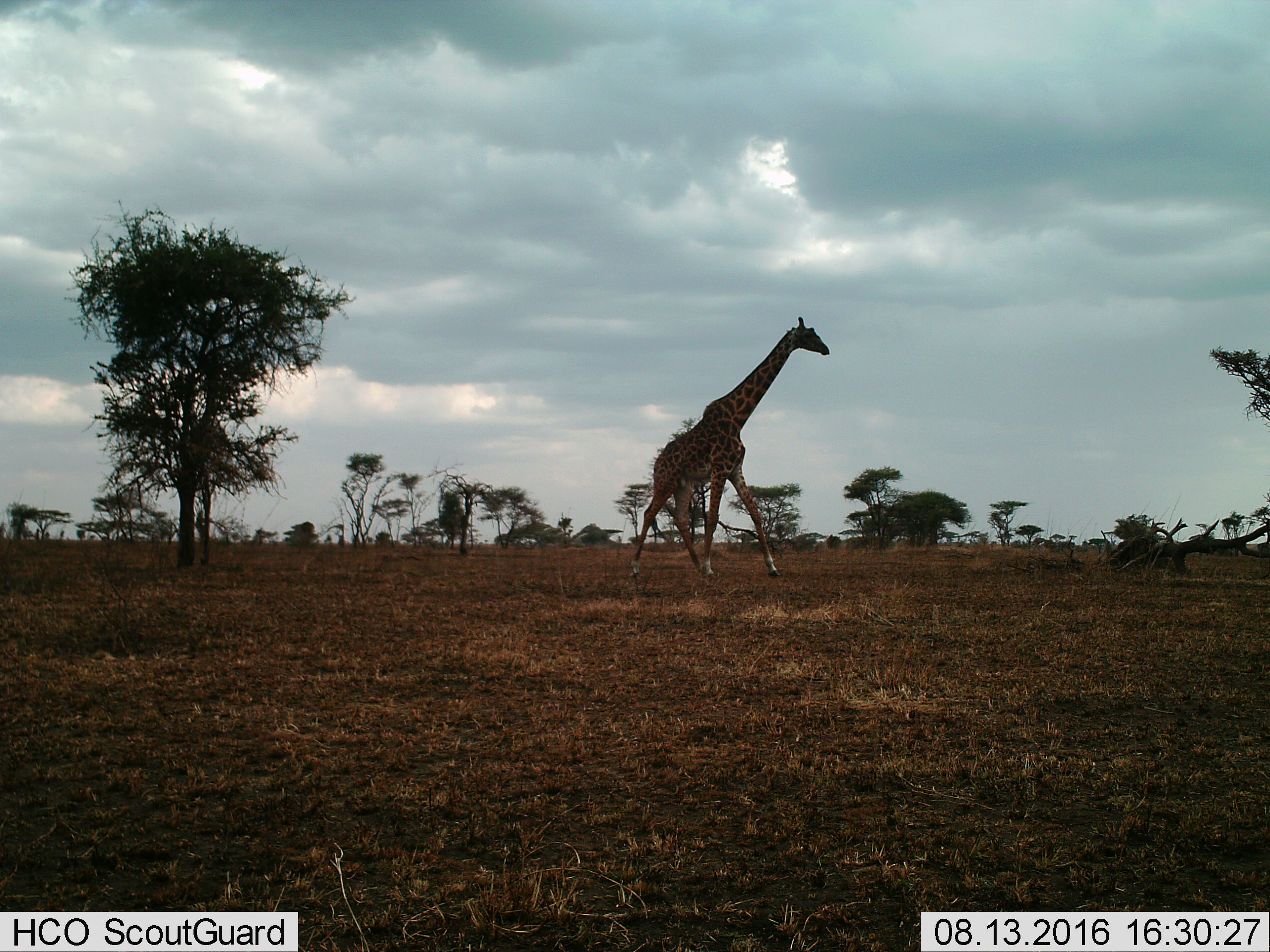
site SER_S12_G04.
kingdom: Animalia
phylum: Chordata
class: Mammalia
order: Artiodactyla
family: Giraffidae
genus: Giraffa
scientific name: Giraffa camelopardalis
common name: giraffe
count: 1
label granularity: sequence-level